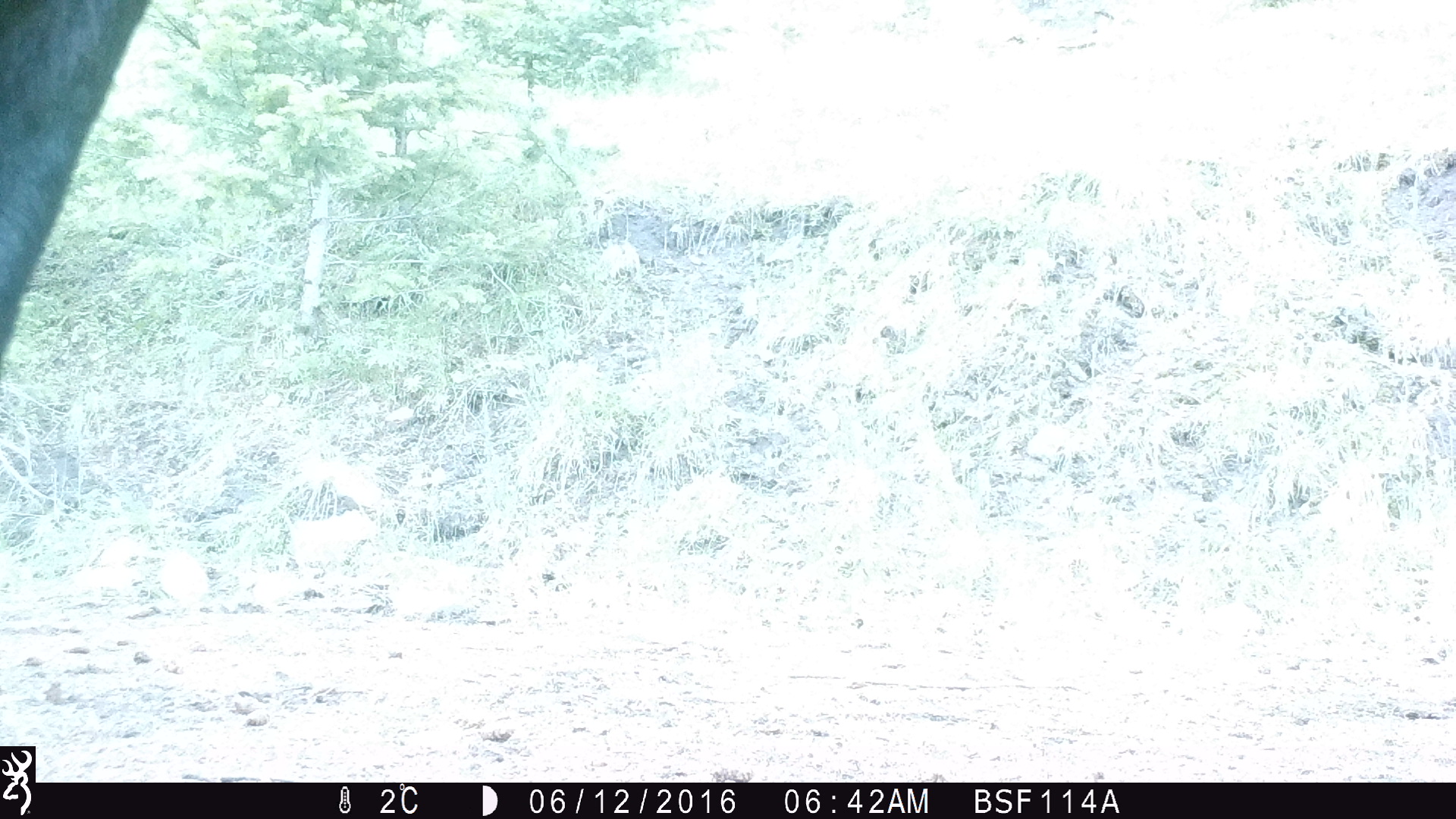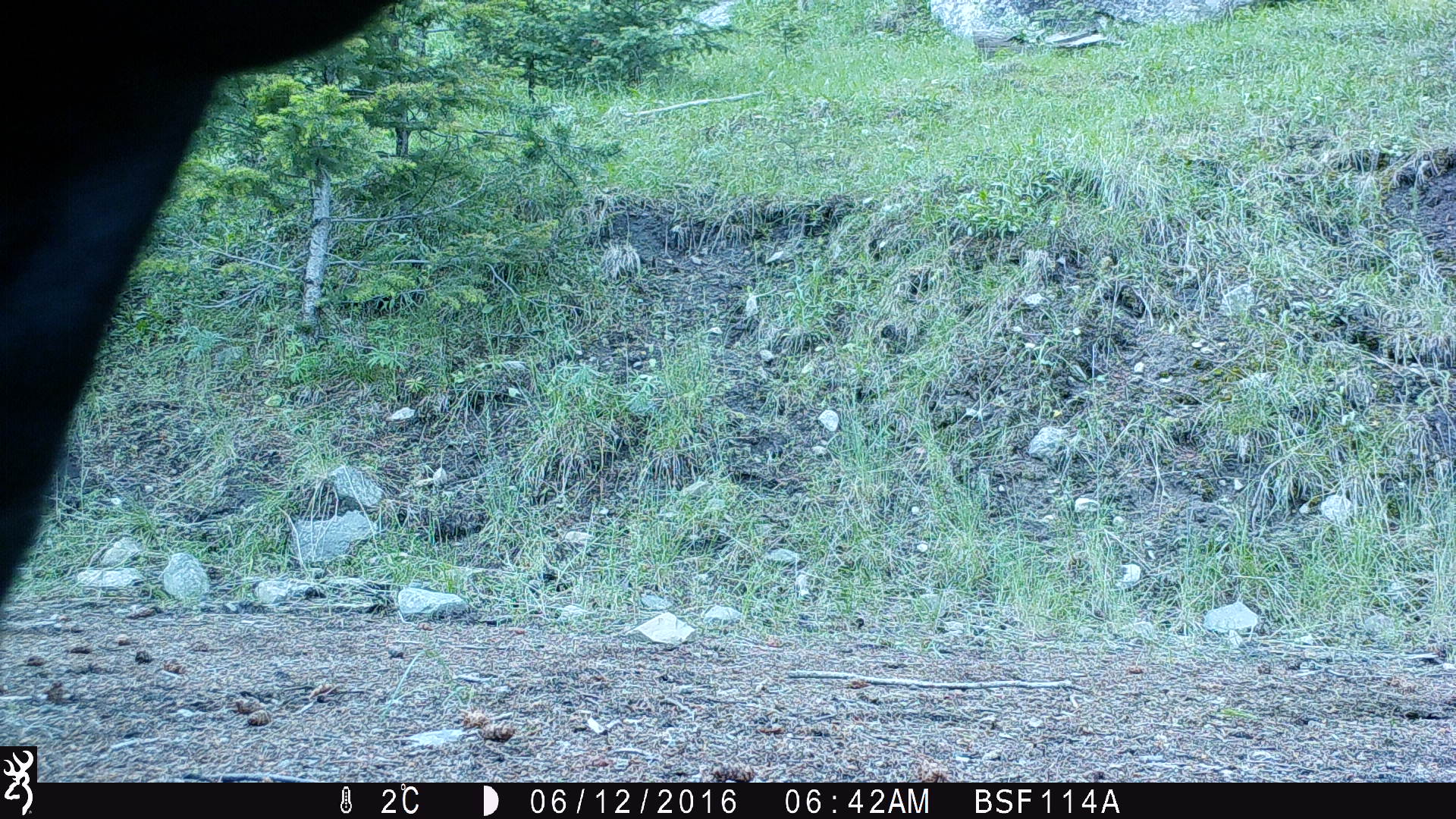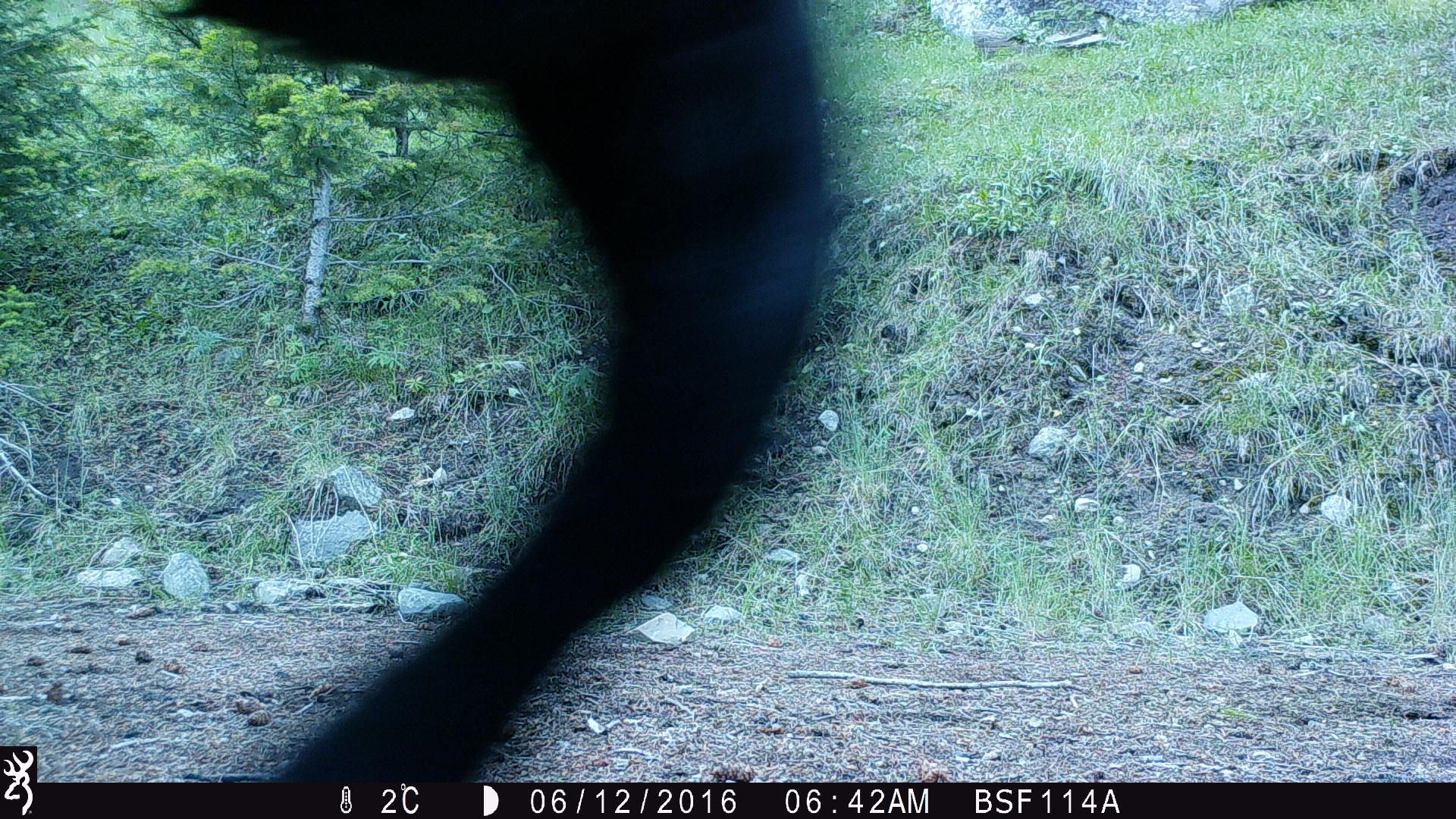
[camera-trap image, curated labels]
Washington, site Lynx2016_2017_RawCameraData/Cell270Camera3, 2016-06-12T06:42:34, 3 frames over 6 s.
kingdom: Animalia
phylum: Chordata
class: Mammalia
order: Artiodactyla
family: Bovidae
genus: Bos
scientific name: Bos taurus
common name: domestic cattle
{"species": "domestic cattle (Bos taurus)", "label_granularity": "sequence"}